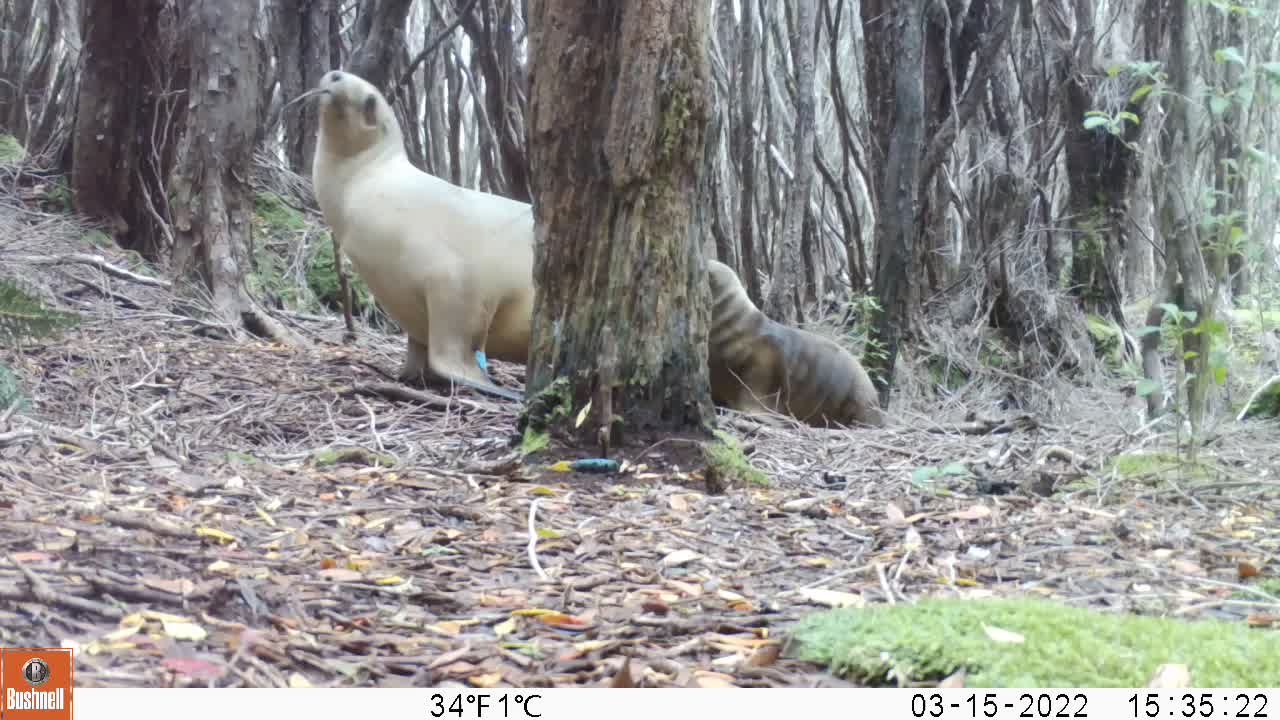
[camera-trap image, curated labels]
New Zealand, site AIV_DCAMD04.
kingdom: Animalia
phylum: Chordata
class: Mammalia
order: Carnivora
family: Otariidae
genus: Phocarctos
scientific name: Phocarctos hookeri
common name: new zealand sea lion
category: sealion